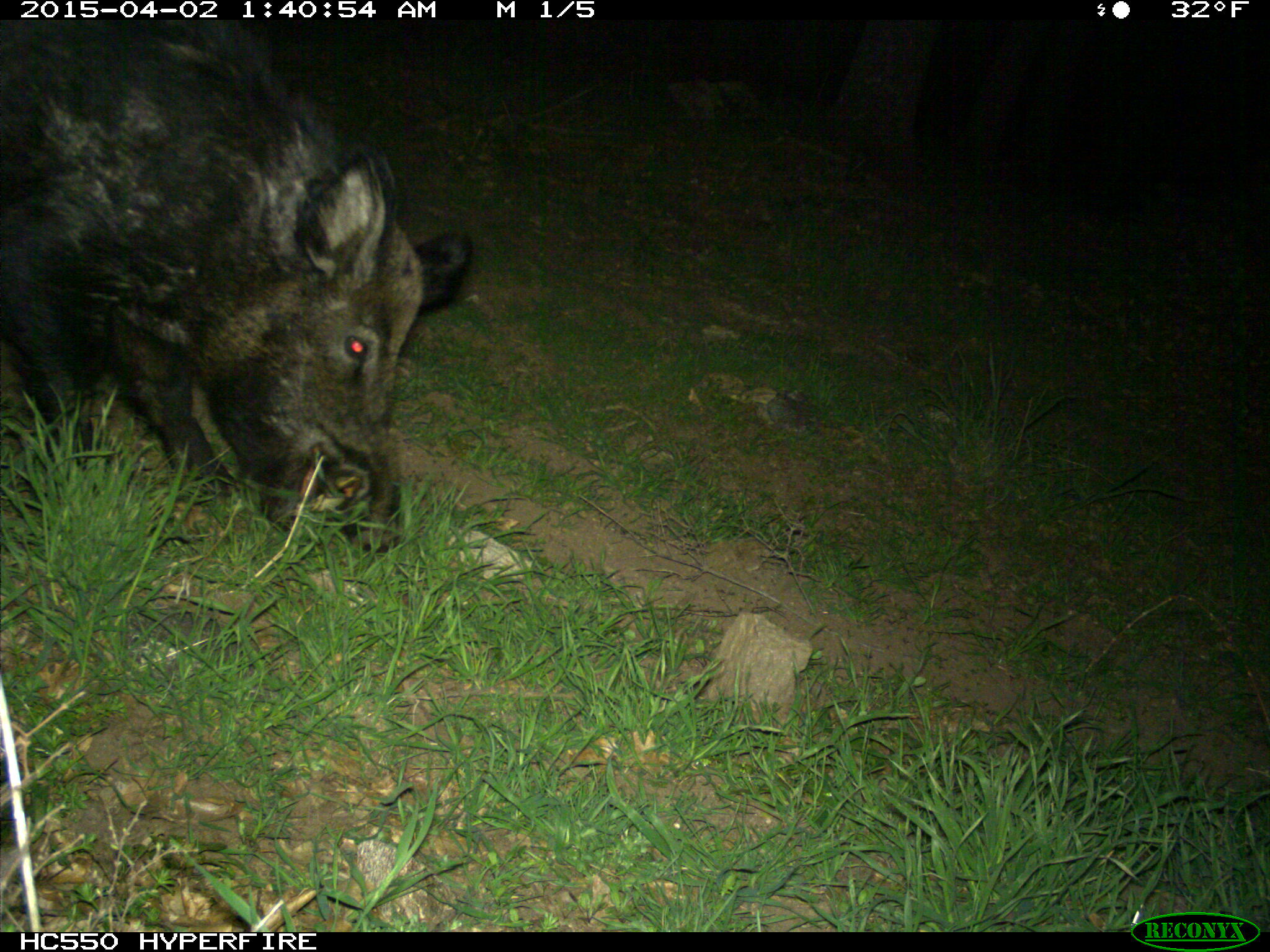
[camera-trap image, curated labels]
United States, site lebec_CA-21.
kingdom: Animalia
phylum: Chordata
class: Mammalia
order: Artiodactyla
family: Suidae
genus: Sus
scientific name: Sus scrofa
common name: wild boar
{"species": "Sus scrofa (wild boar)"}